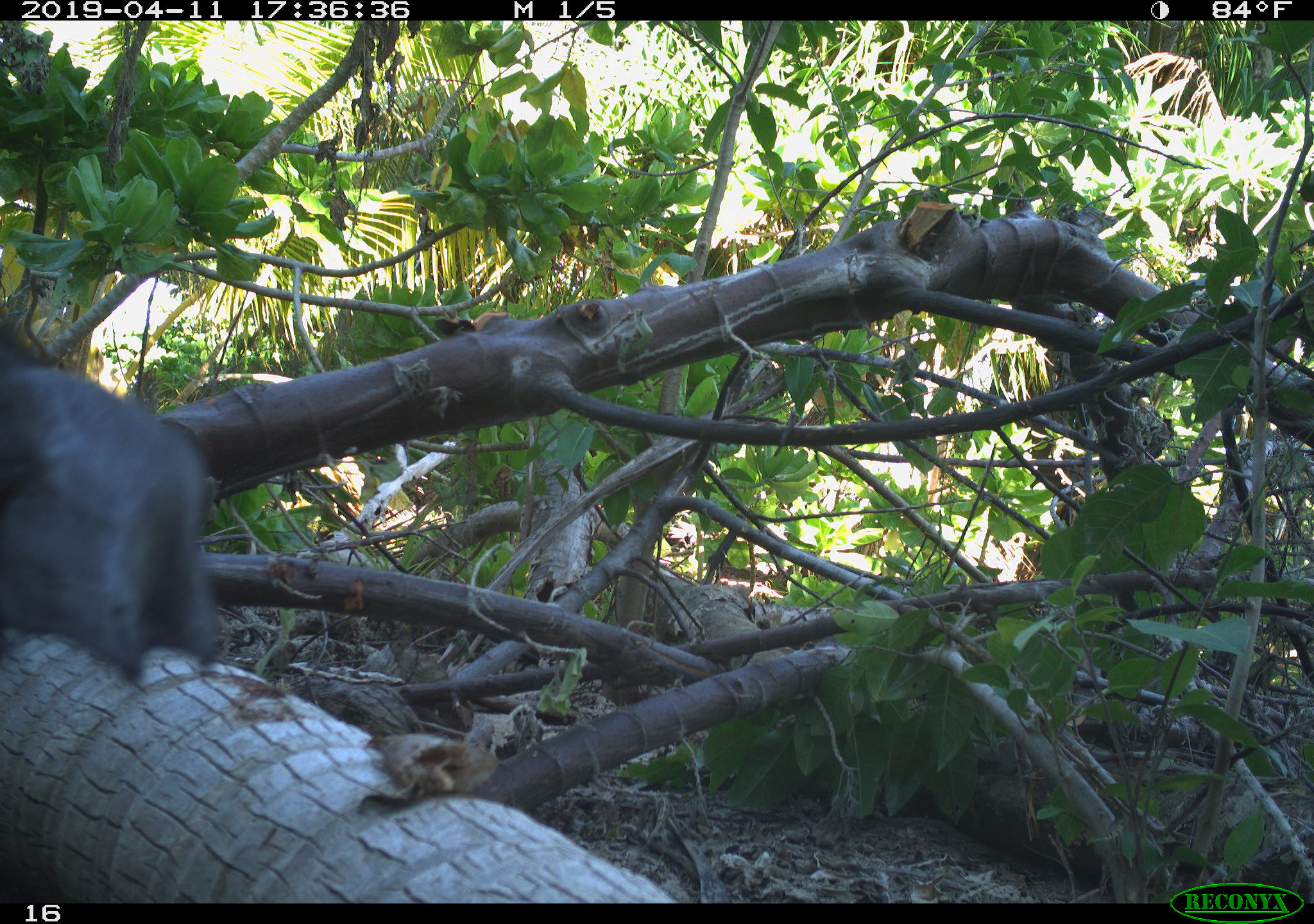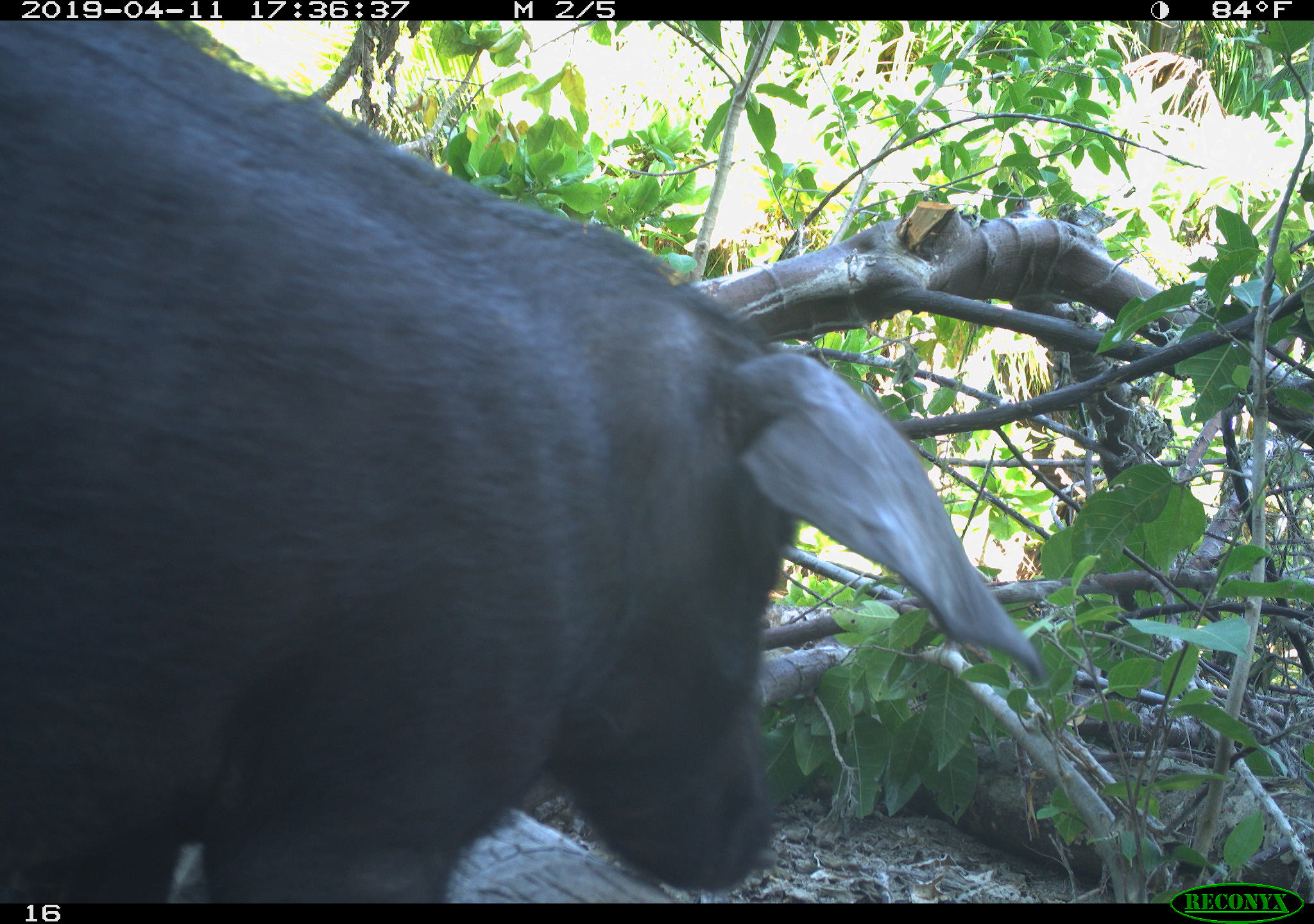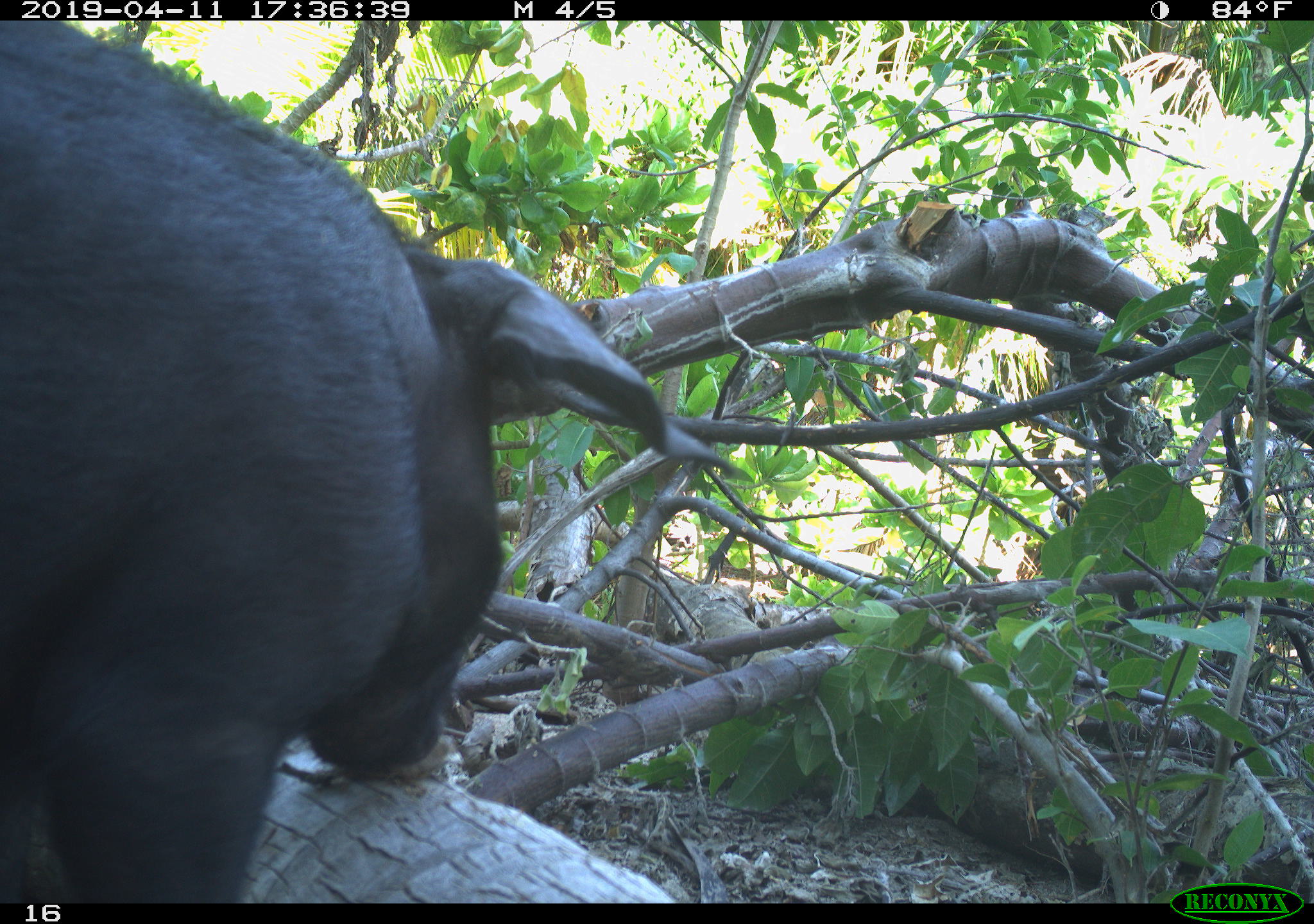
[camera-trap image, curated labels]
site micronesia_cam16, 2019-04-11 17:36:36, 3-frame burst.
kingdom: Animalia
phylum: Chordata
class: Mammalia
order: Artiodactyla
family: Suidae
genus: Sus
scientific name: Sus scrofa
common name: pig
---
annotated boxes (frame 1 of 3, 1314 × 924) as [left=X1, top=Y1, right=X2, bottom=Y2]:
pig: [left=0, top=289, right=217, bottom=689]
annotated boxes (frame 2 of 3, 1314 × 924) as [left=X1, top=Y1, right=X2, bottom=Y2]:
pig: [left=8, top=6, right=1059, bottom=906]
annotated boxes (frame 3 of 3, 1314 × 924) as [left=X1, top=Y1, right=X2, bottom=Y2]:
pig: [left=0, top=17, right=735, bottom=895]